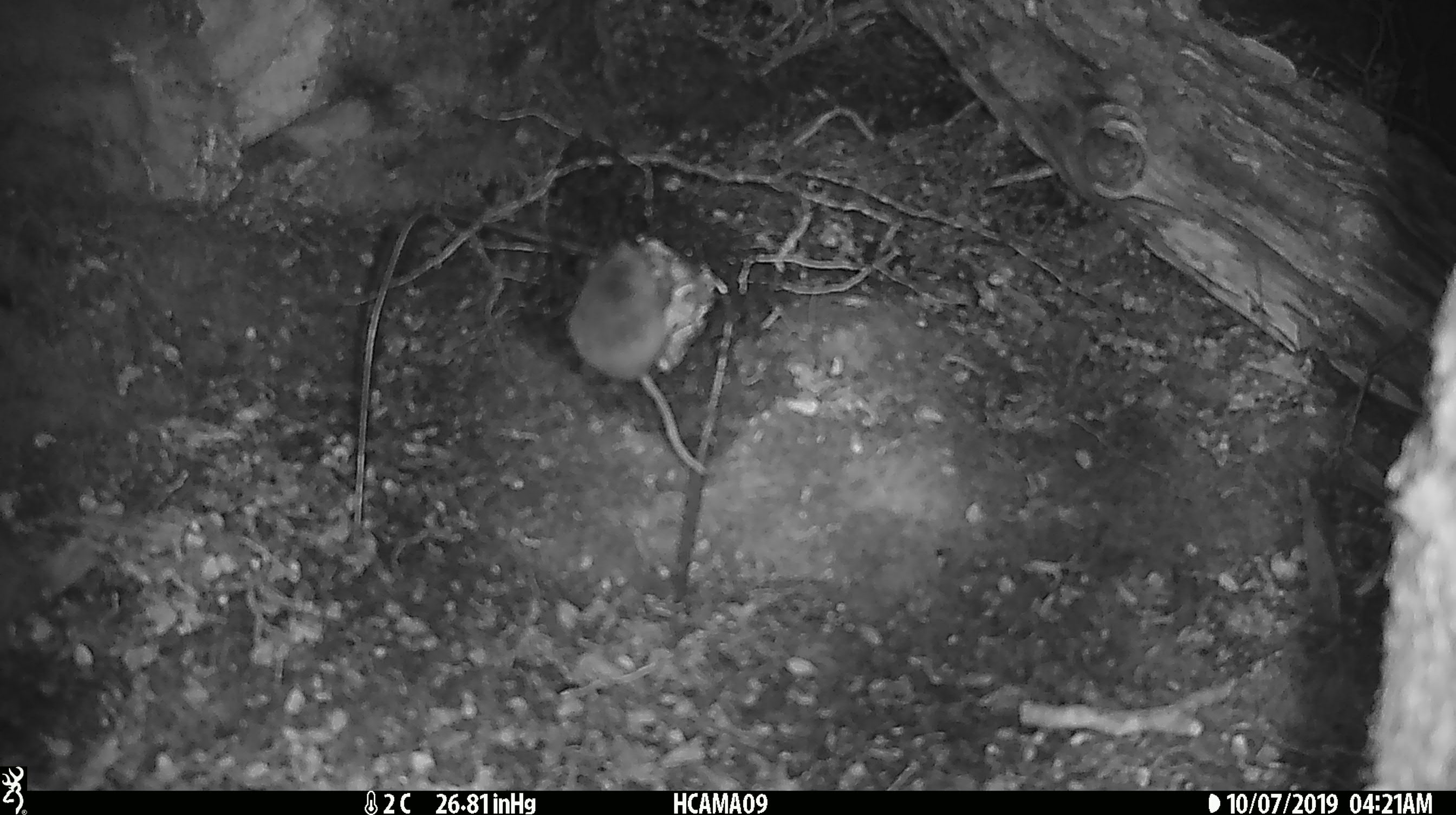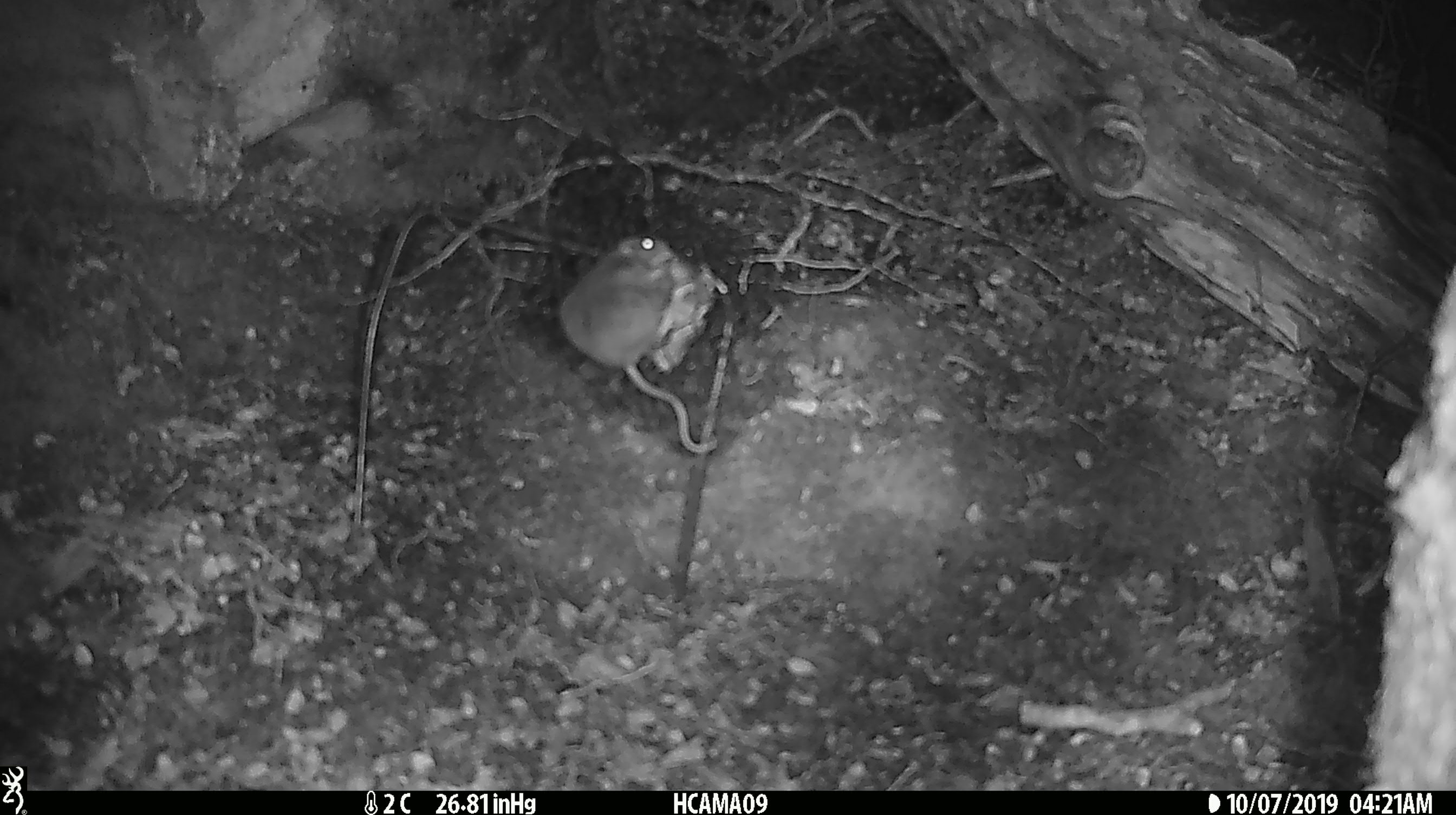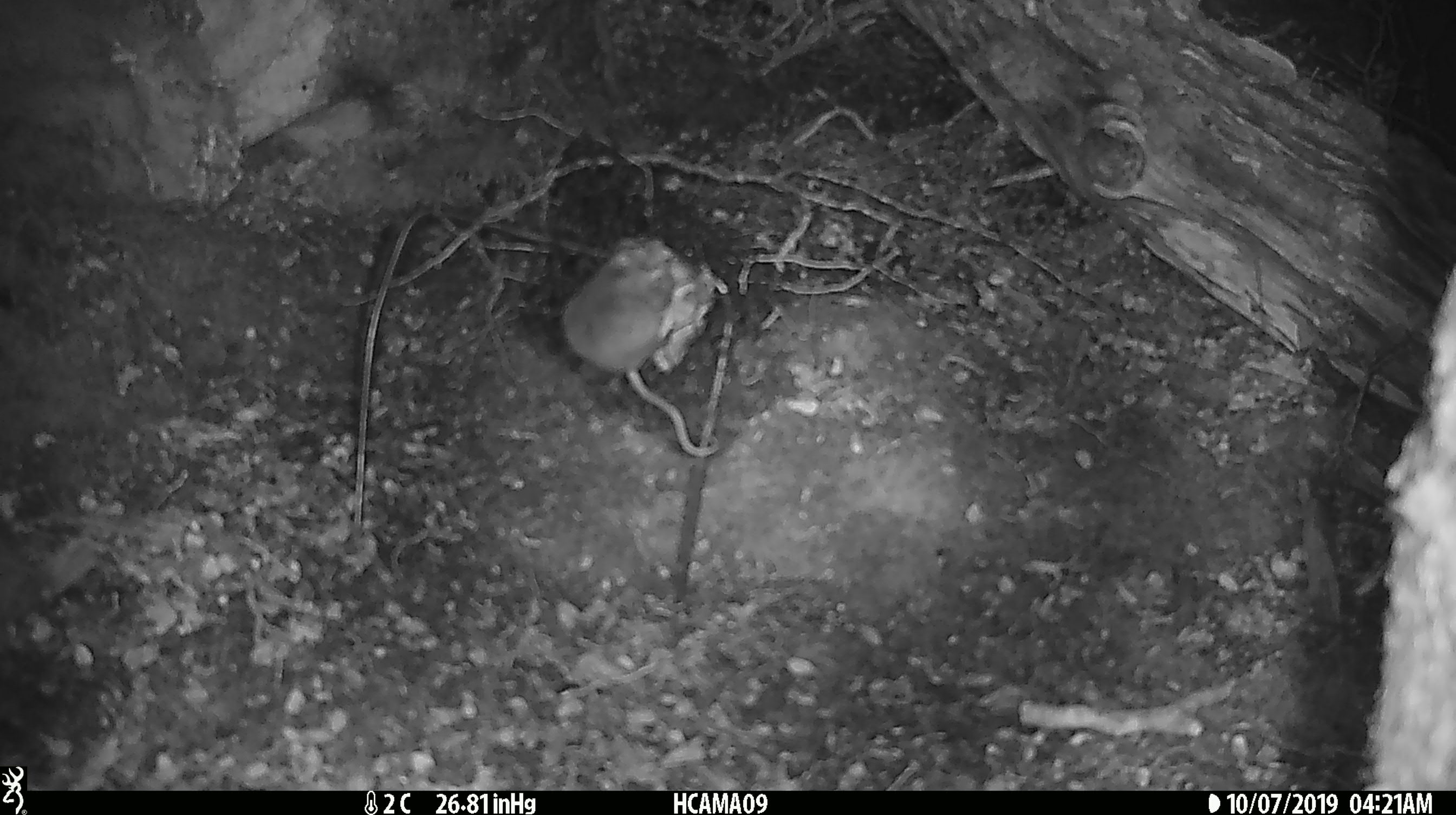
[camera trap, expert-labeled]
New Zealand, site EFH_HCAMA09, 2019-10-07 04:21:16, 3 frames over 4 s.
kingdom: Animalia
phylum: Chordata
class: Mammalia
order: Rodentia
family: Muridae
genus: Mus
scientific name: Mus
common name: mouse